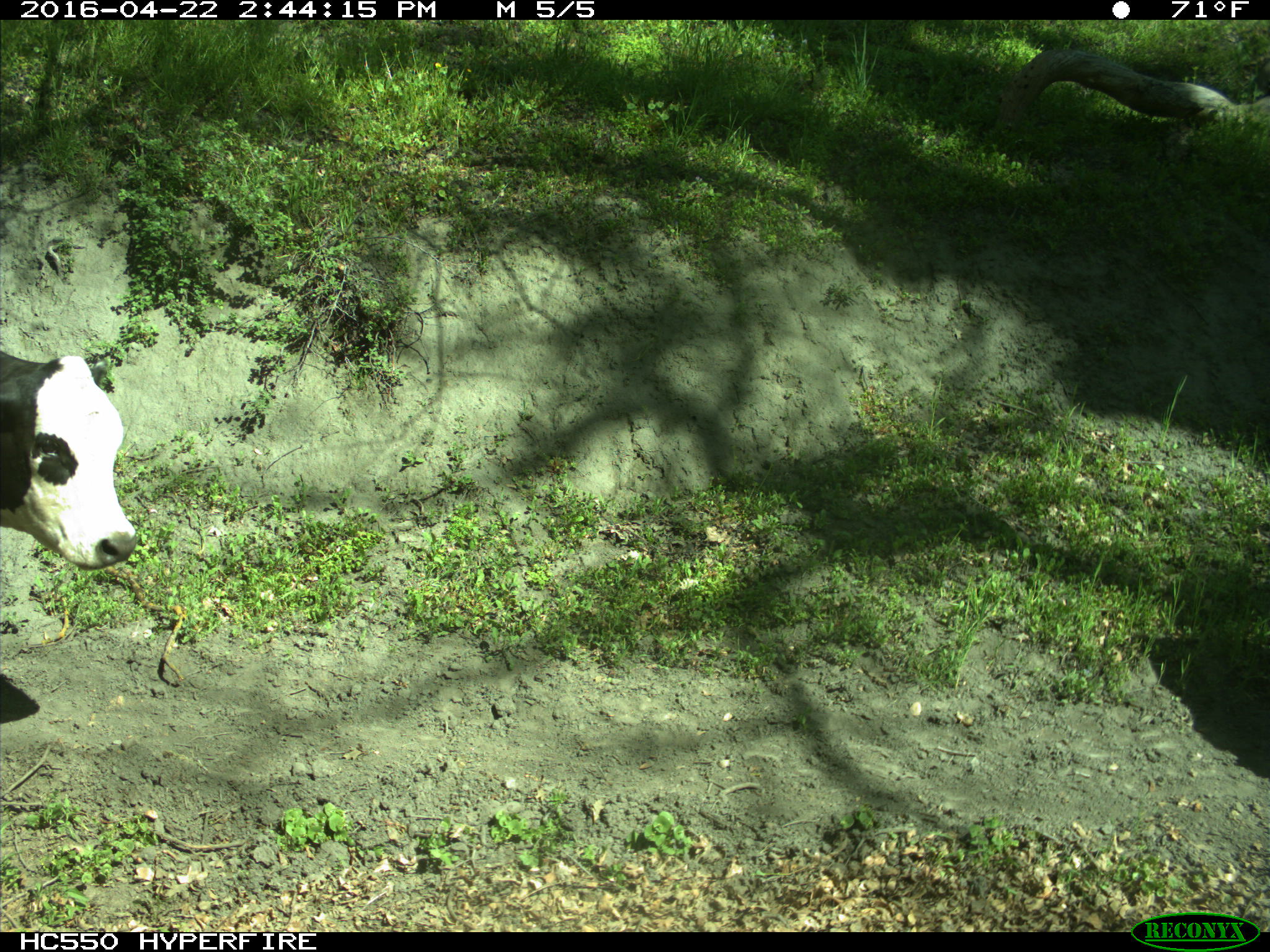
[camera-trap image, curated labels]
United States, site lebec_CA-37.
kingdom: Animalia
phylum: Chordata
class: Mammalia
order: Artiodactyla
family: Bovidae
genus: Bos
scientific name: Bos taurus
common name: domestic cow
Bos taurus (domestic cow).